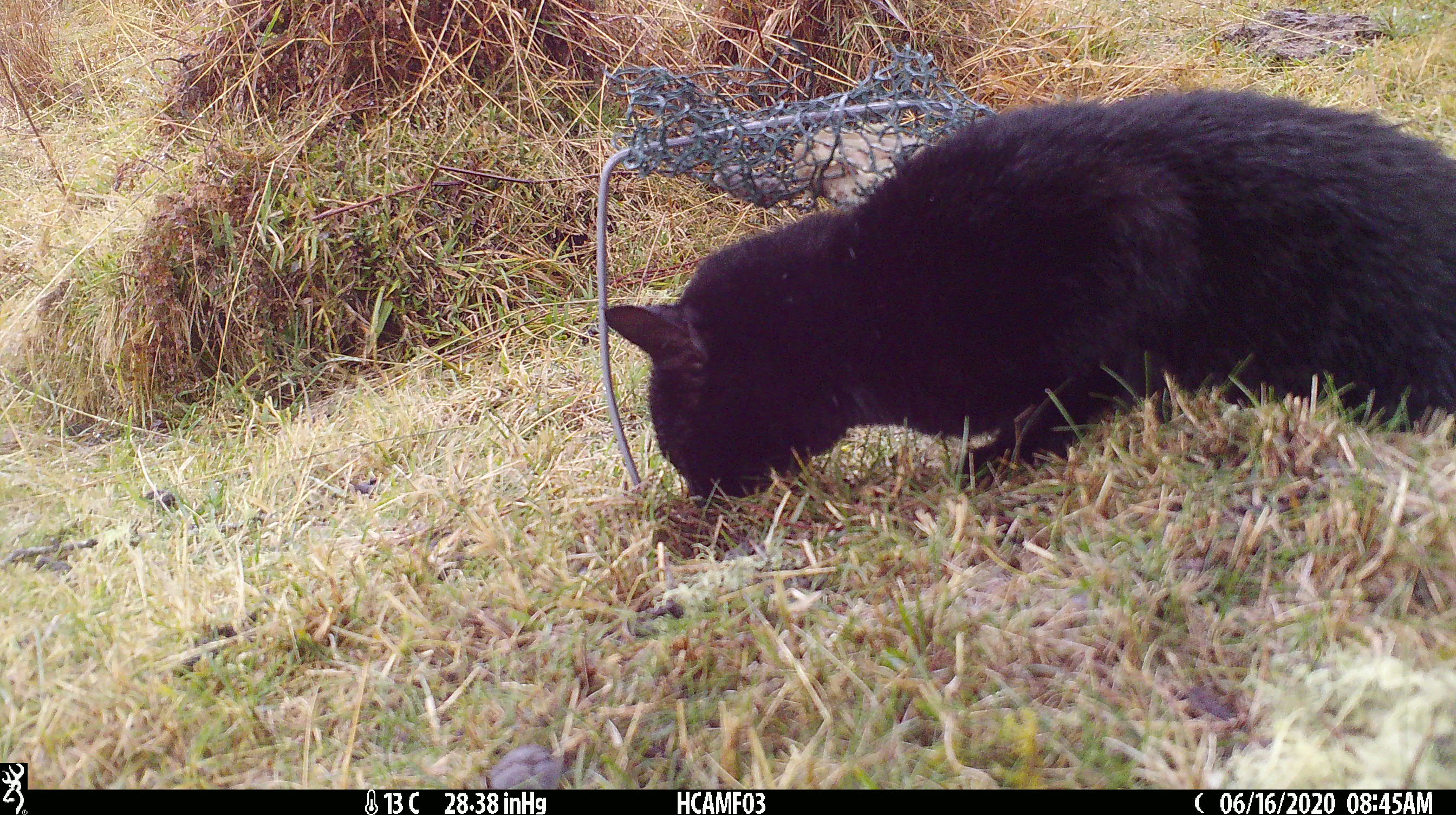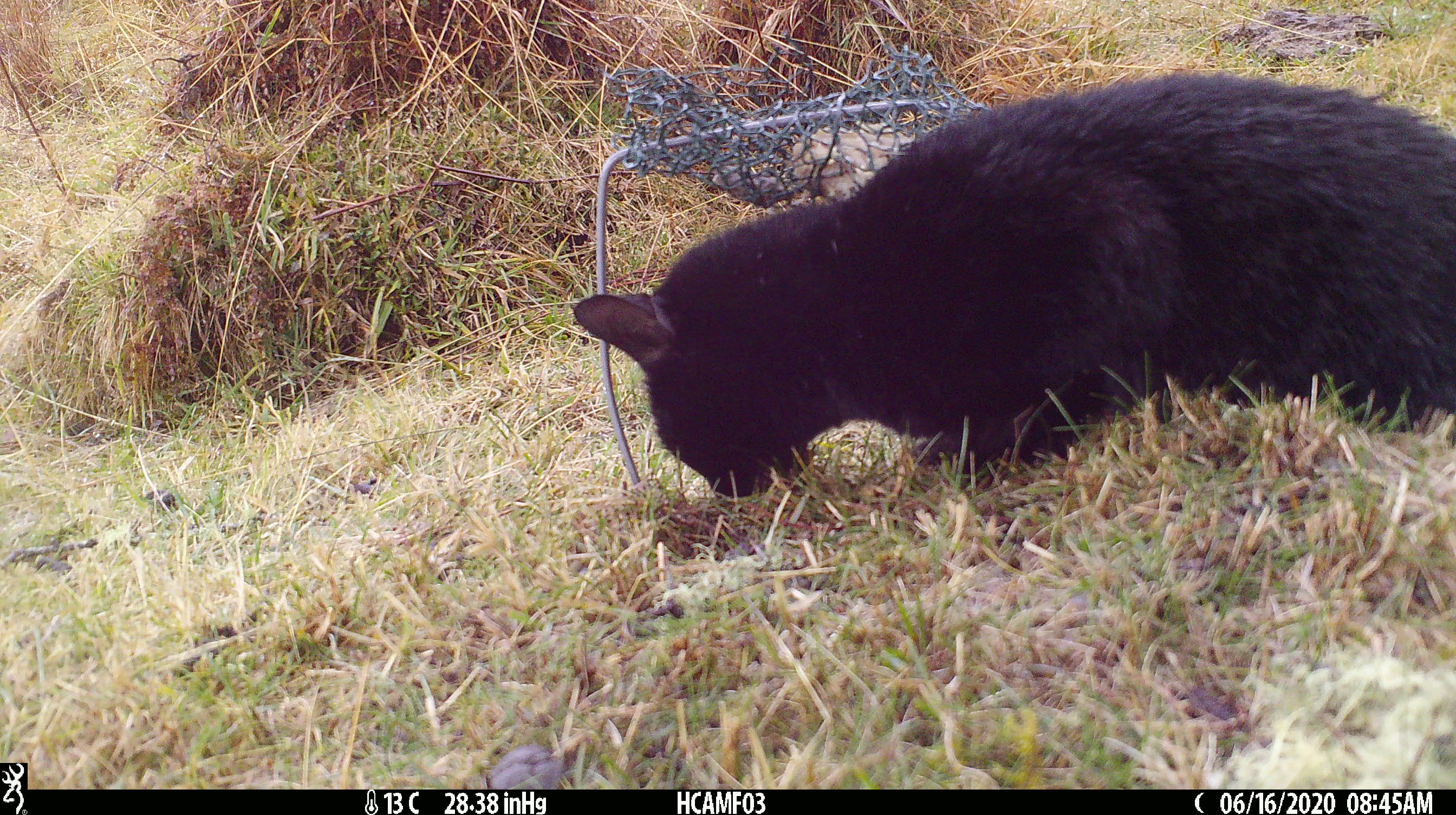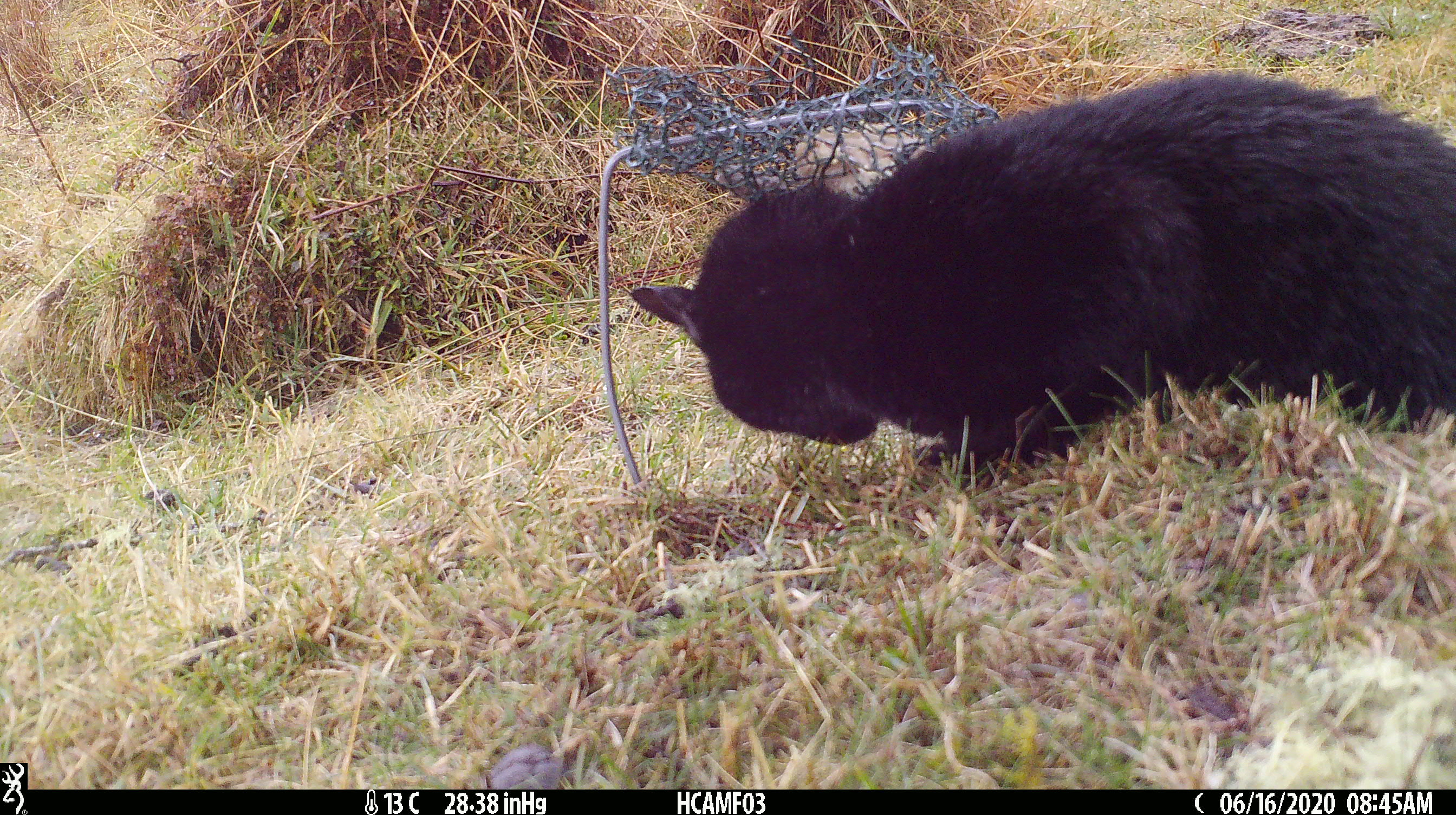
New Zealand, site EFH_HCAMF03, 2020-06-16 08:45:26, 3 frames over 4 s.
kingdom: Animalia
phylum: Chordata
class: Mammalia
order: Carnivora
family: Felidae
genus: Felis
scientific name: Felis catus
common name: domestic cat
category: cat